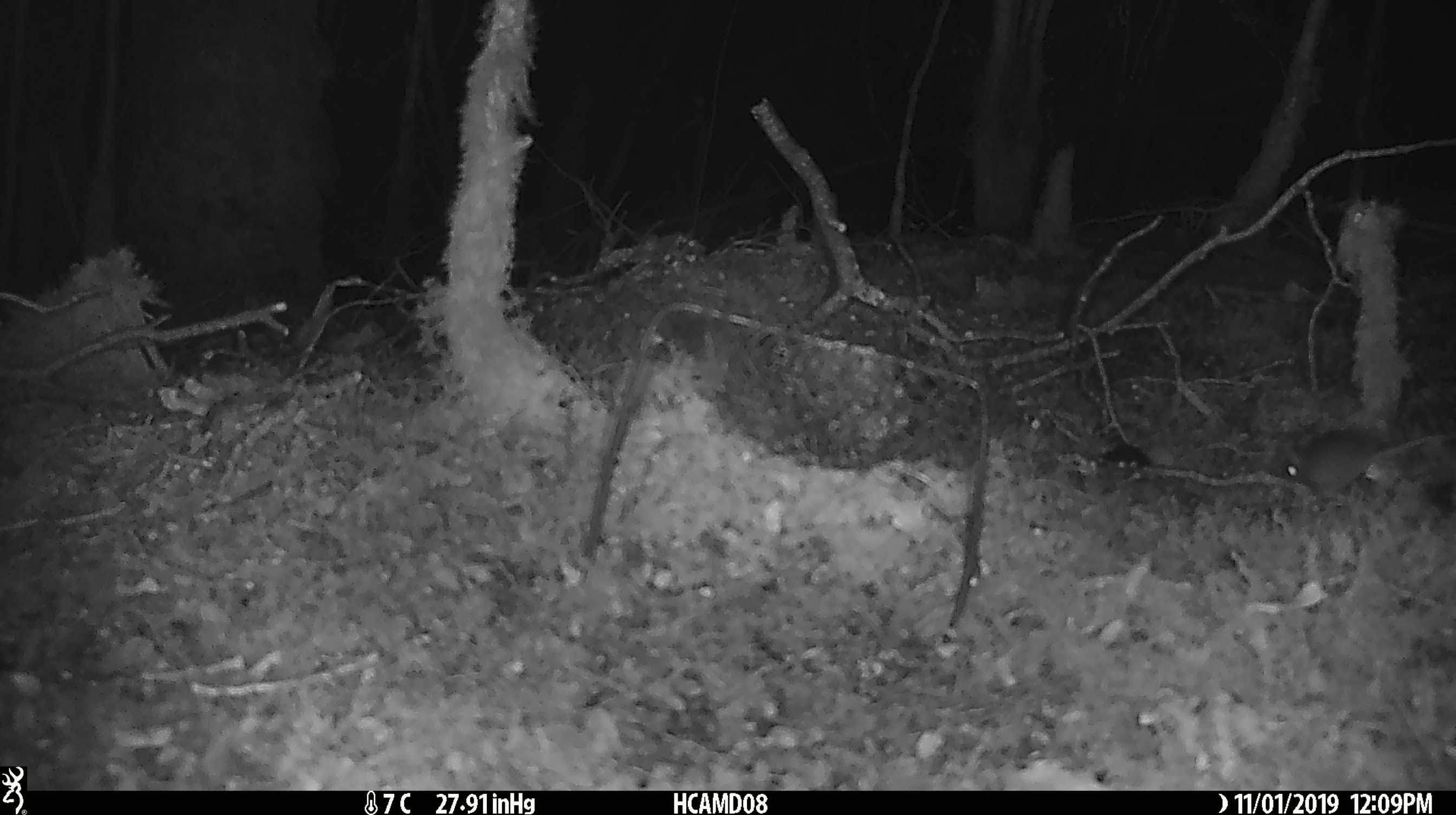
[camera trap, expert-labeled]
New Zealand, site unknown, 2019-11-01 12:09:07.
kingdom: Animalia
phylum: Chordata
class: Mammalia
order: Rodentia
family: Muridae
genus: Mus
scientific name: Mus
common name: mouse